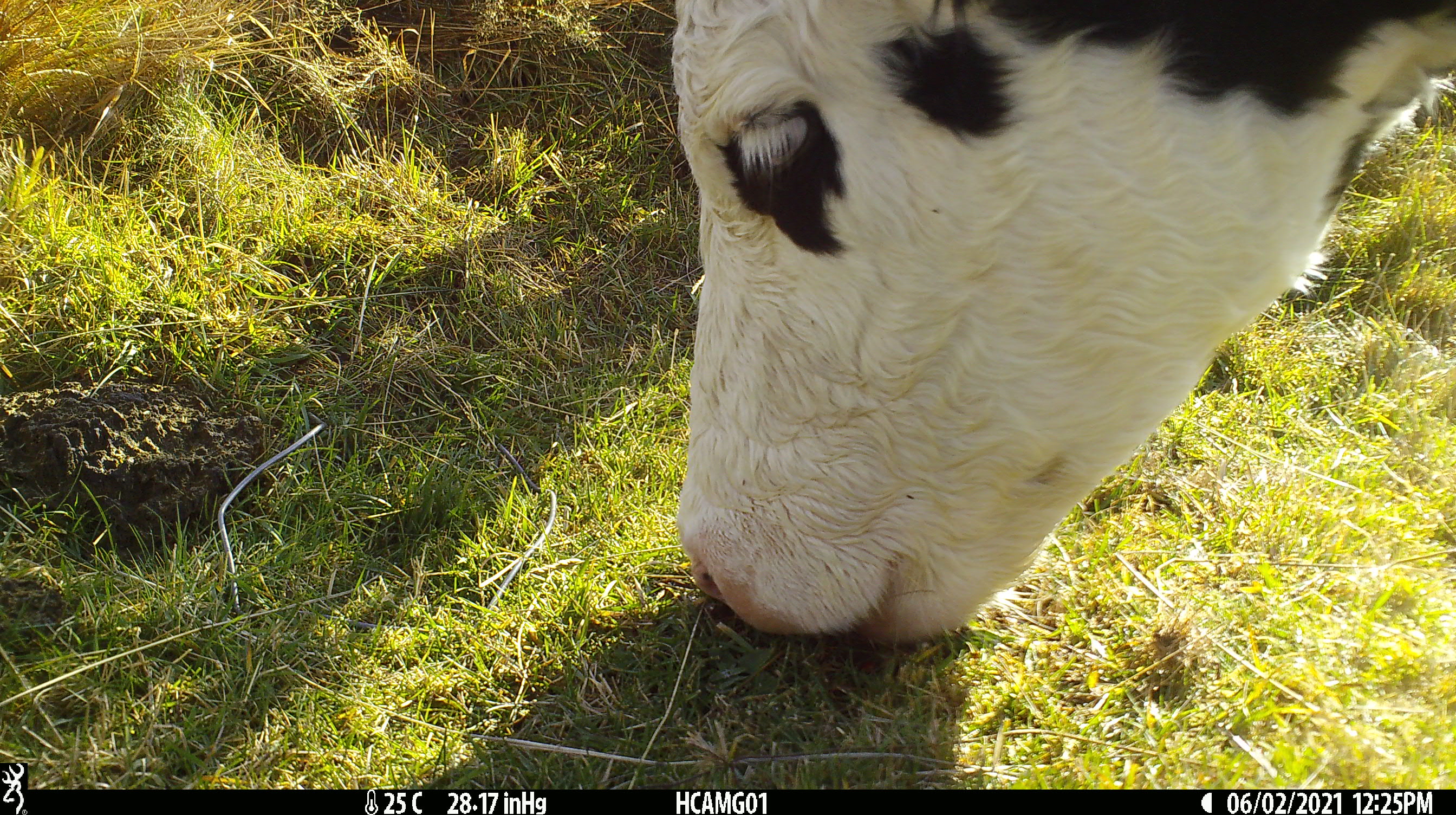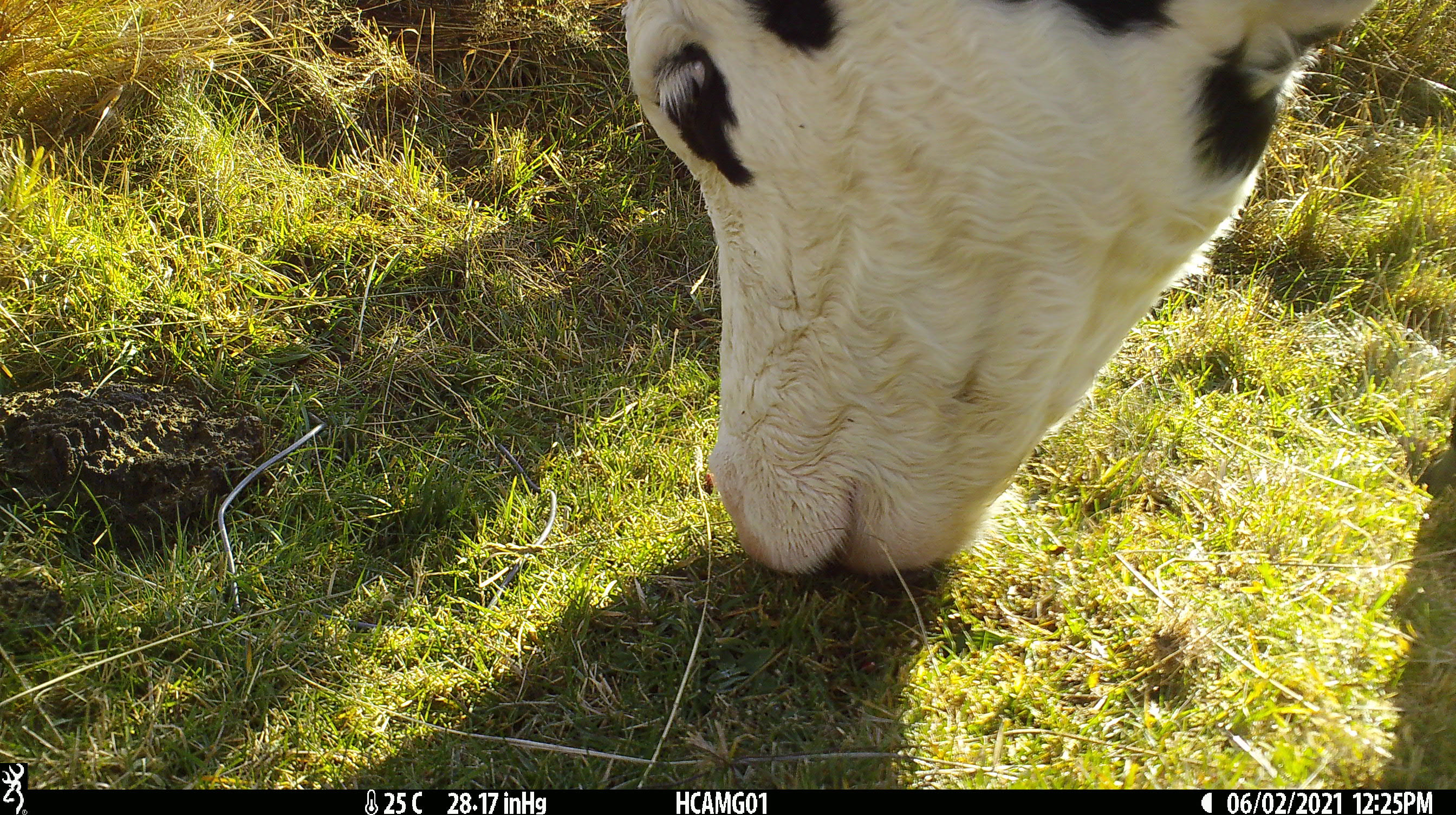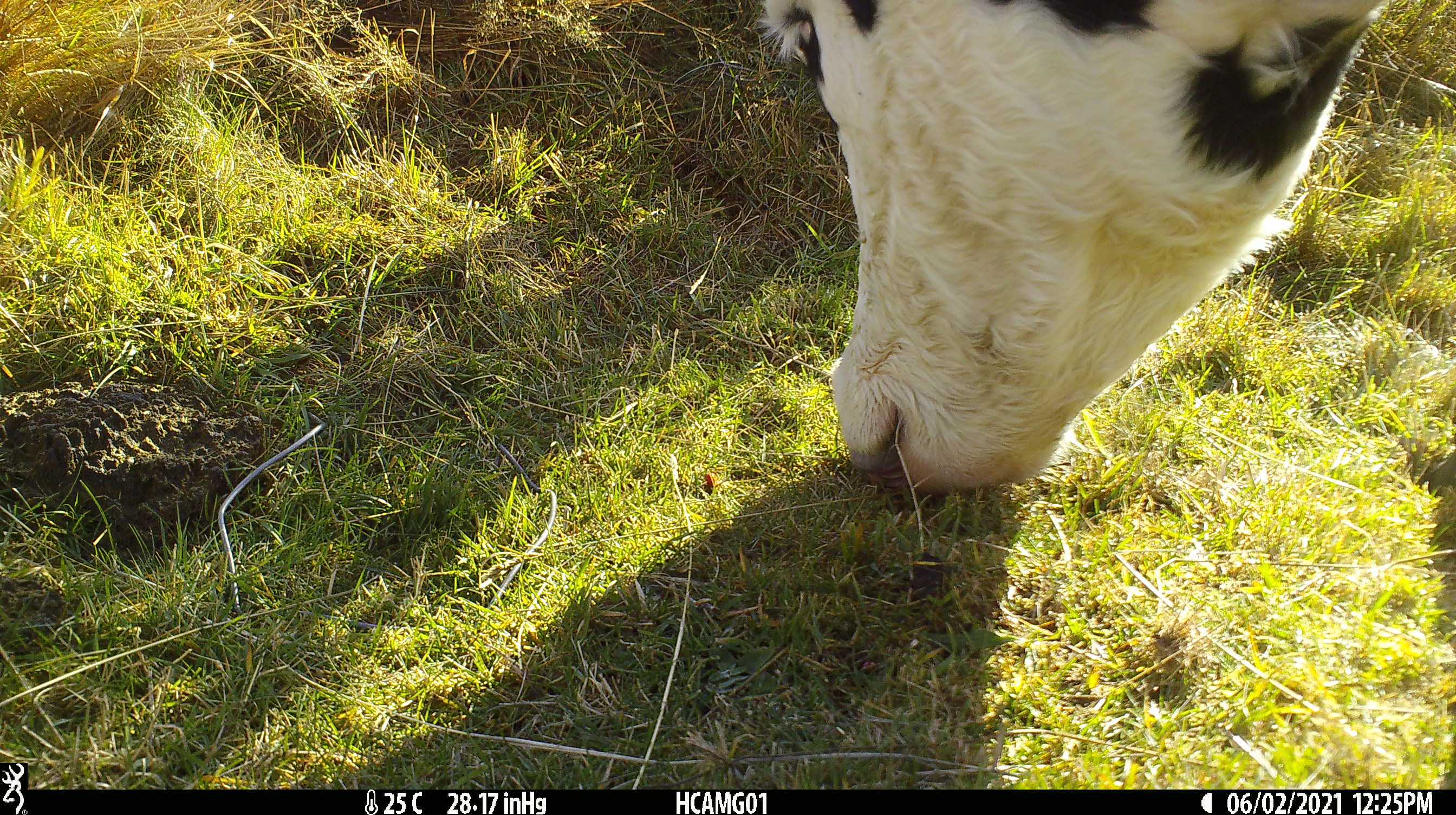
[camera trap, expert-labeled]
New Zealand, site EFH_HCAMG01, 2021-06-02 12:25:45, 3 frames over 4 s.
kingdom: Animalia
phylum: Chordata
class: Mammalia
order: Artiodactyla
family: Bovidae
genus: Bos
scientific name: Bos taurus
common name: domestic cow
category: cow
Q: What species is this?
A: Cow (domestic cow) (Bos taurus).